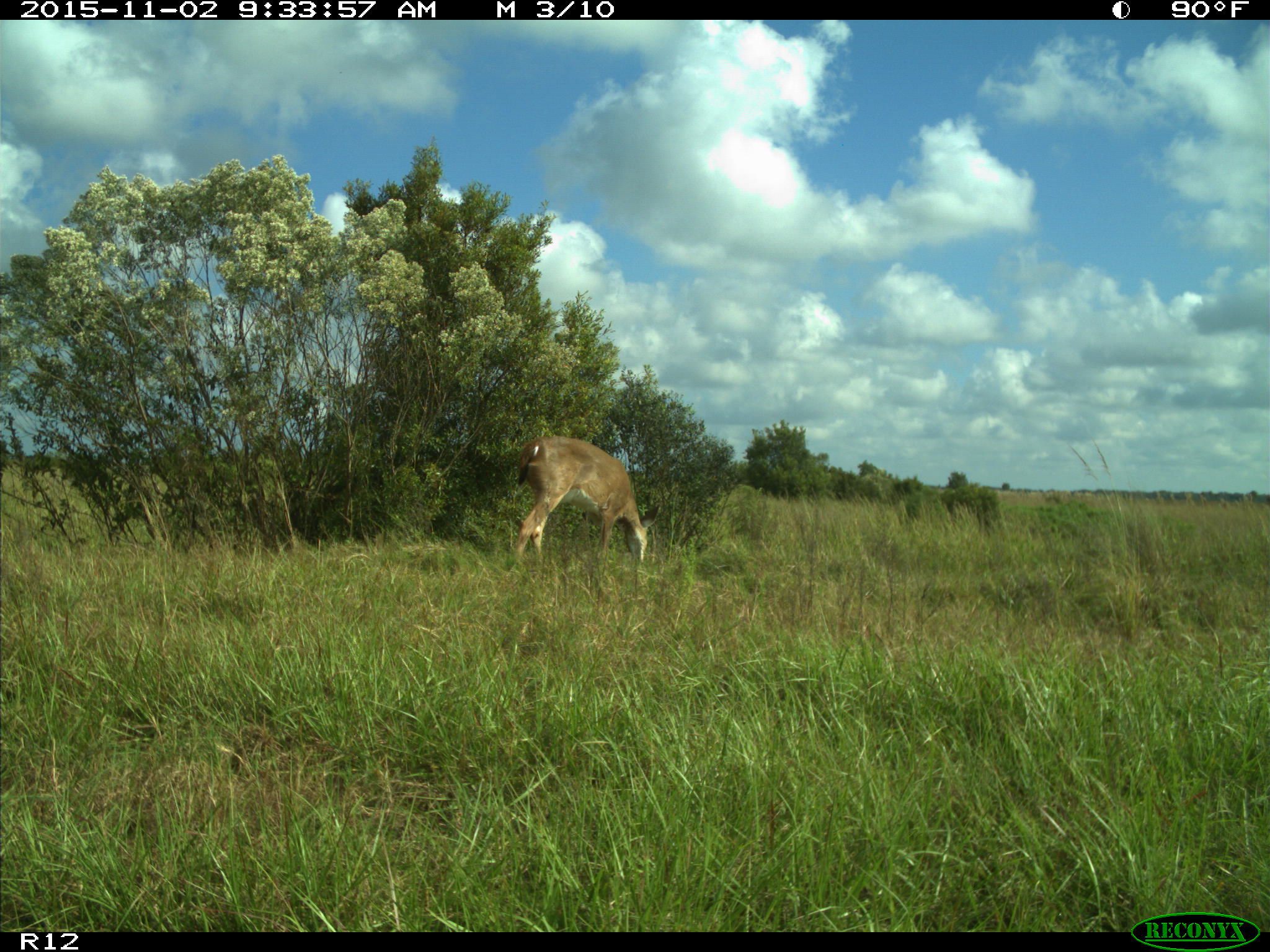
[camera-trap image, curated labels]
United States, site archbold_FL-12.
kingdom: Animalia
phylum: Chordata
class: Mammalia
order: Artiodactyla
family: Cervidae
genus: Odocoileus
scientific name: Odocoileus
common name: deer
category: unidentified deer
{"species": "unidentified deer (deer) (Odocoileus)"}